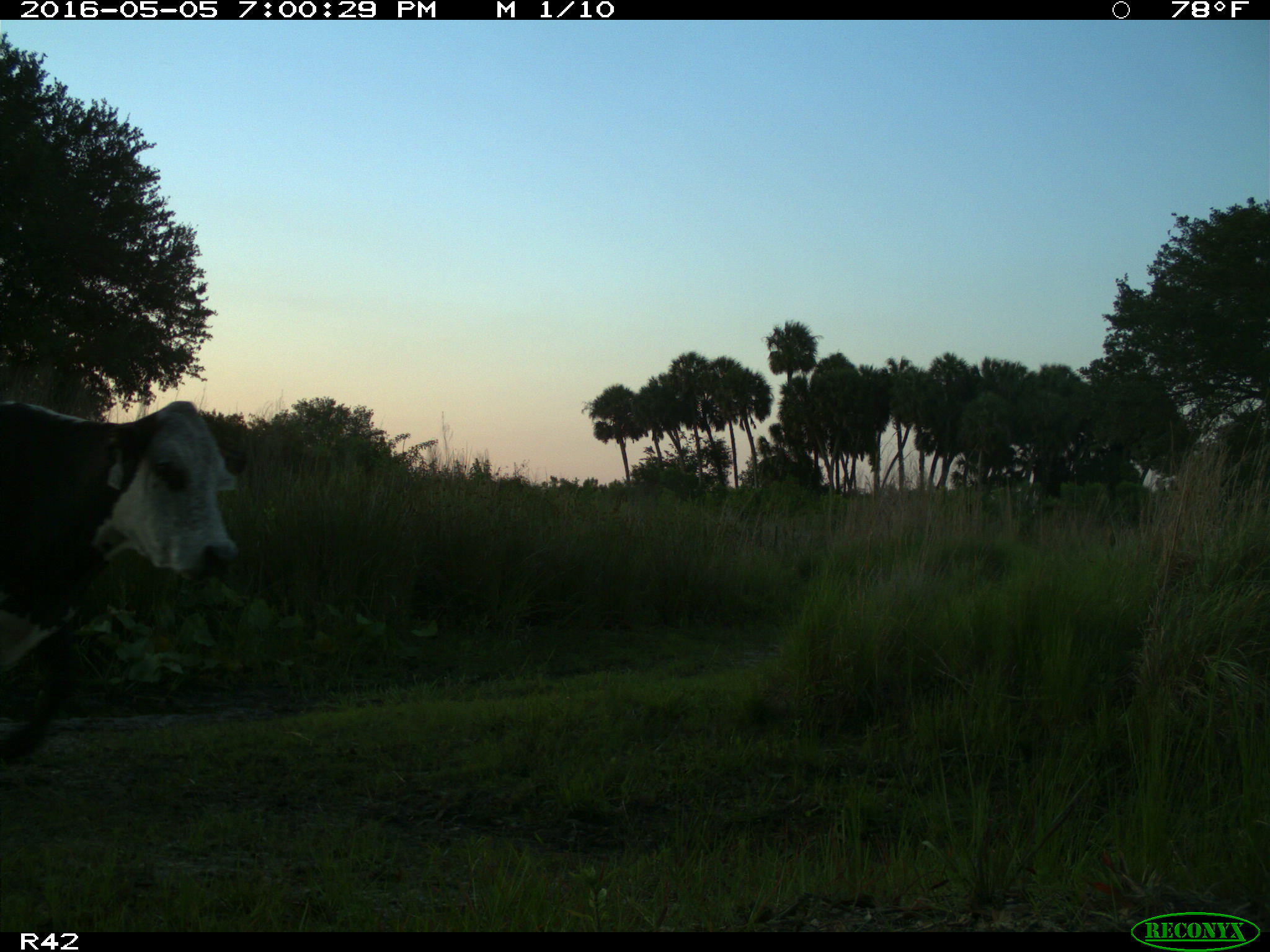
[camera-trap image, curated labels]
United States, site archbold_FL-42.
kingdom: Animalia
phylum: Chordata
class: Mammalia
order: Artiodactyla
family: Bovidae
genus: Bos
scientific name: Bos taurus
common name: domestic cow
Bos taurus (domestic cow).